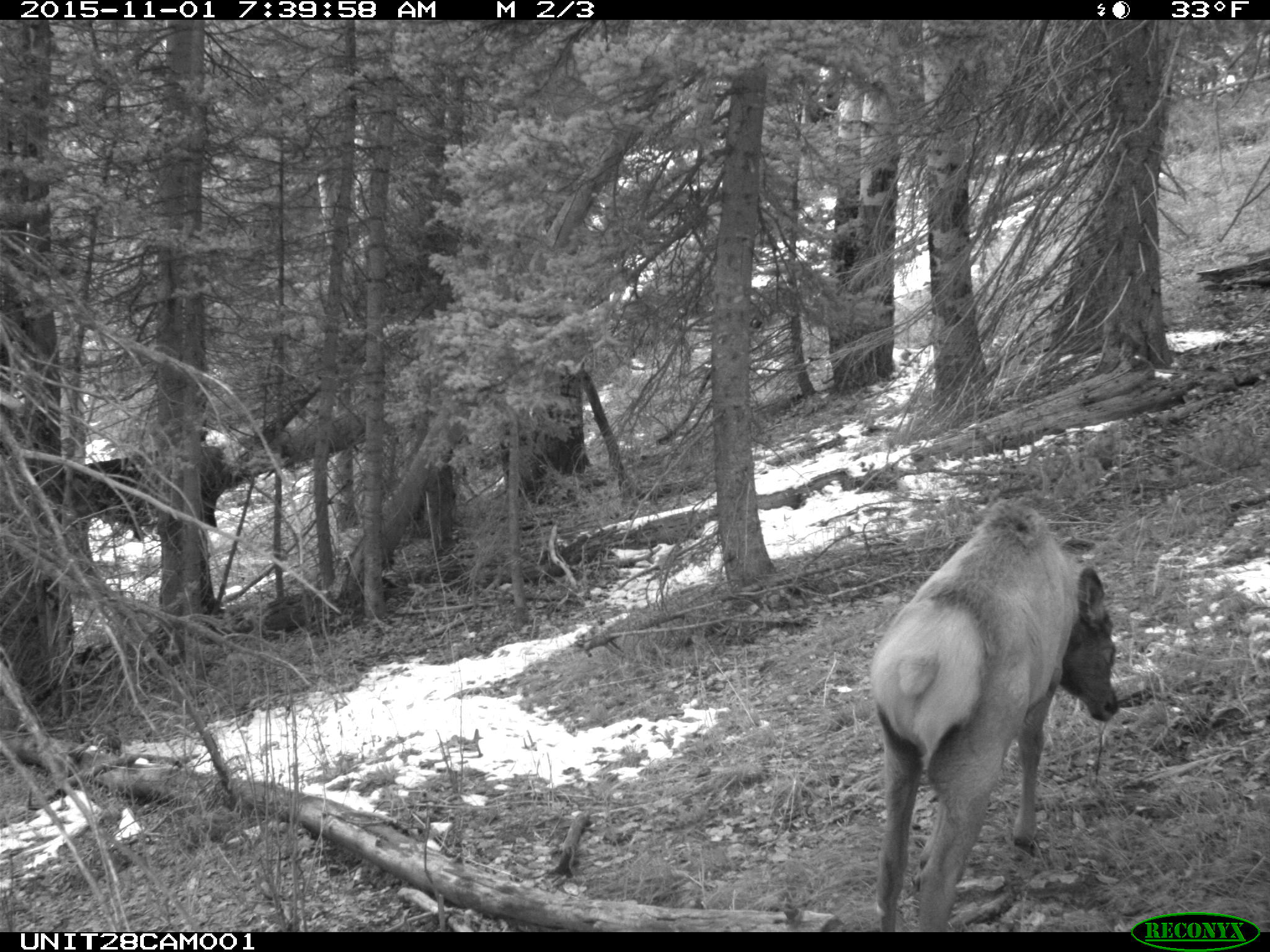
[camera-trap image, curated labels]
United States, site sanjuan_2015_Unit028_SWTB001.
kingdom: Animalia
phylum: Chordata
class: Mammalia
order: Artiodactyla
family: Cervidae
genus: Cervus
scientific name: Cervus elaphus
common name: red deer